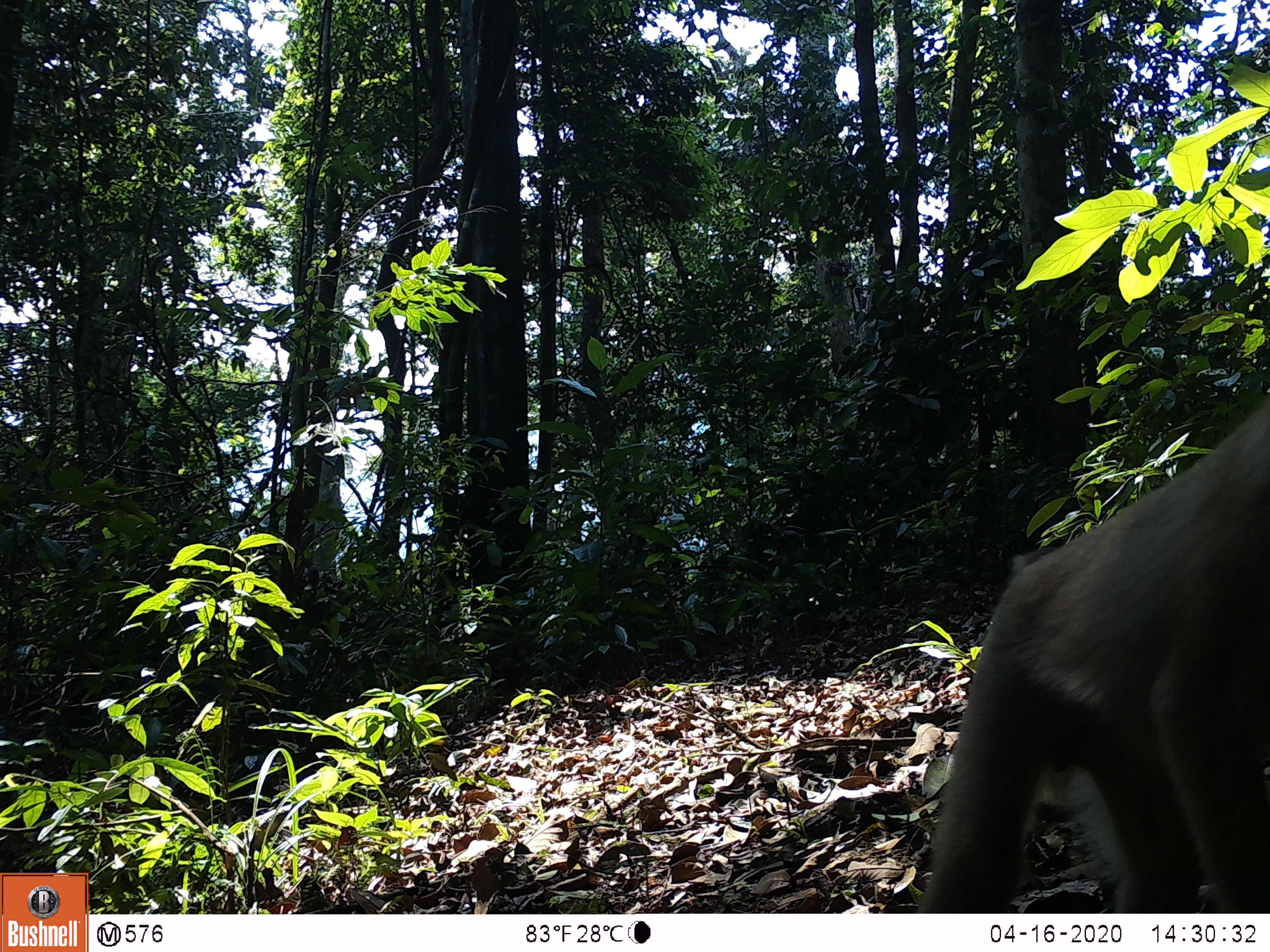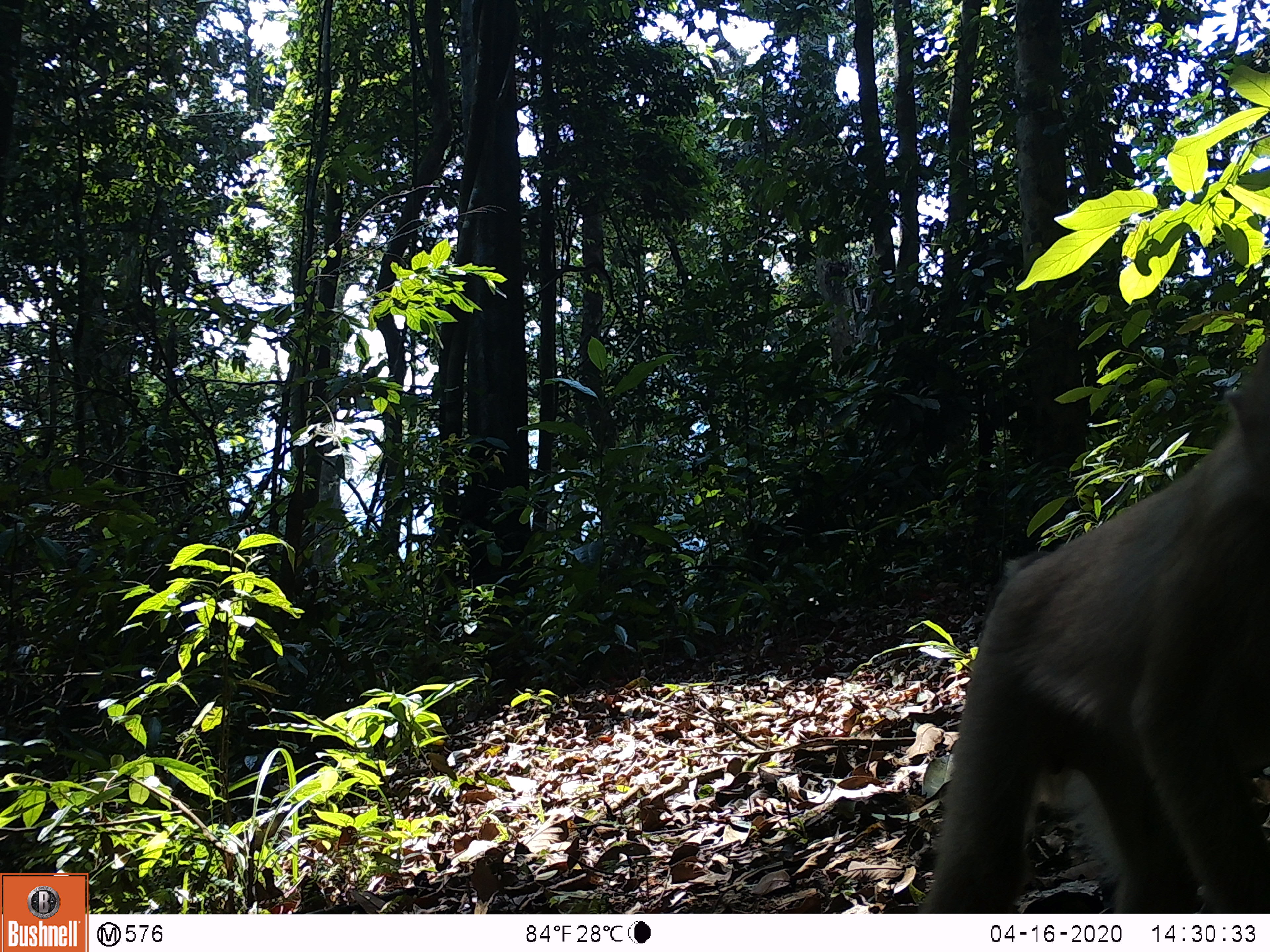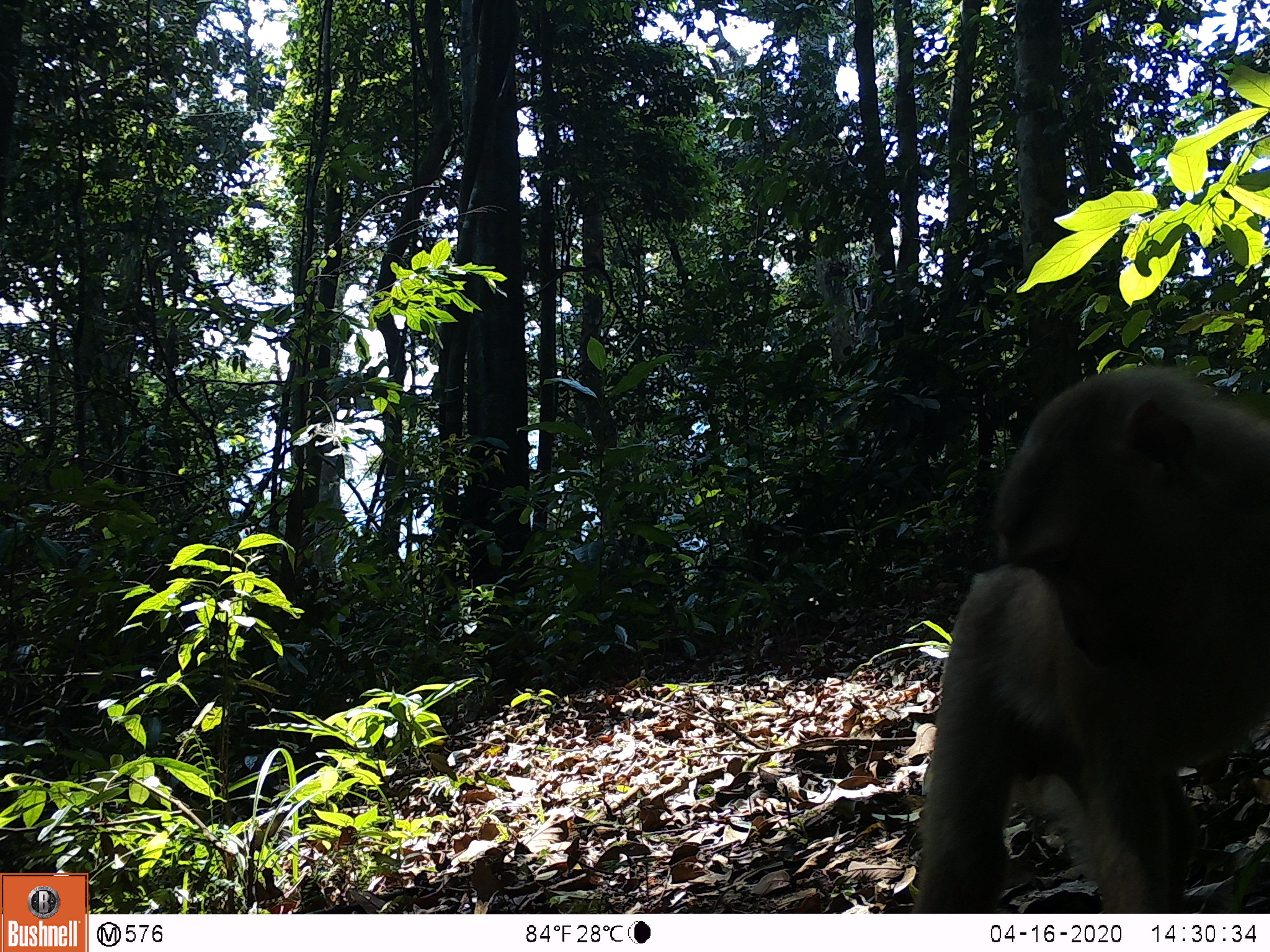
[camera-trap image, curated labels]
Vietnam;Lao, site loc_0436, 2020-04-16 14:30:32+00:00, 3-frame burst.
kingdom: Animalia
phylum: Chordata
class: Mammalia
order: Primates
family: Cercopithecidae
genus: Macaca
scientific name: Macaca nemestrina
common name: pig-tailed macaque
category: pig tailed macaque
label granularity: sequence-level